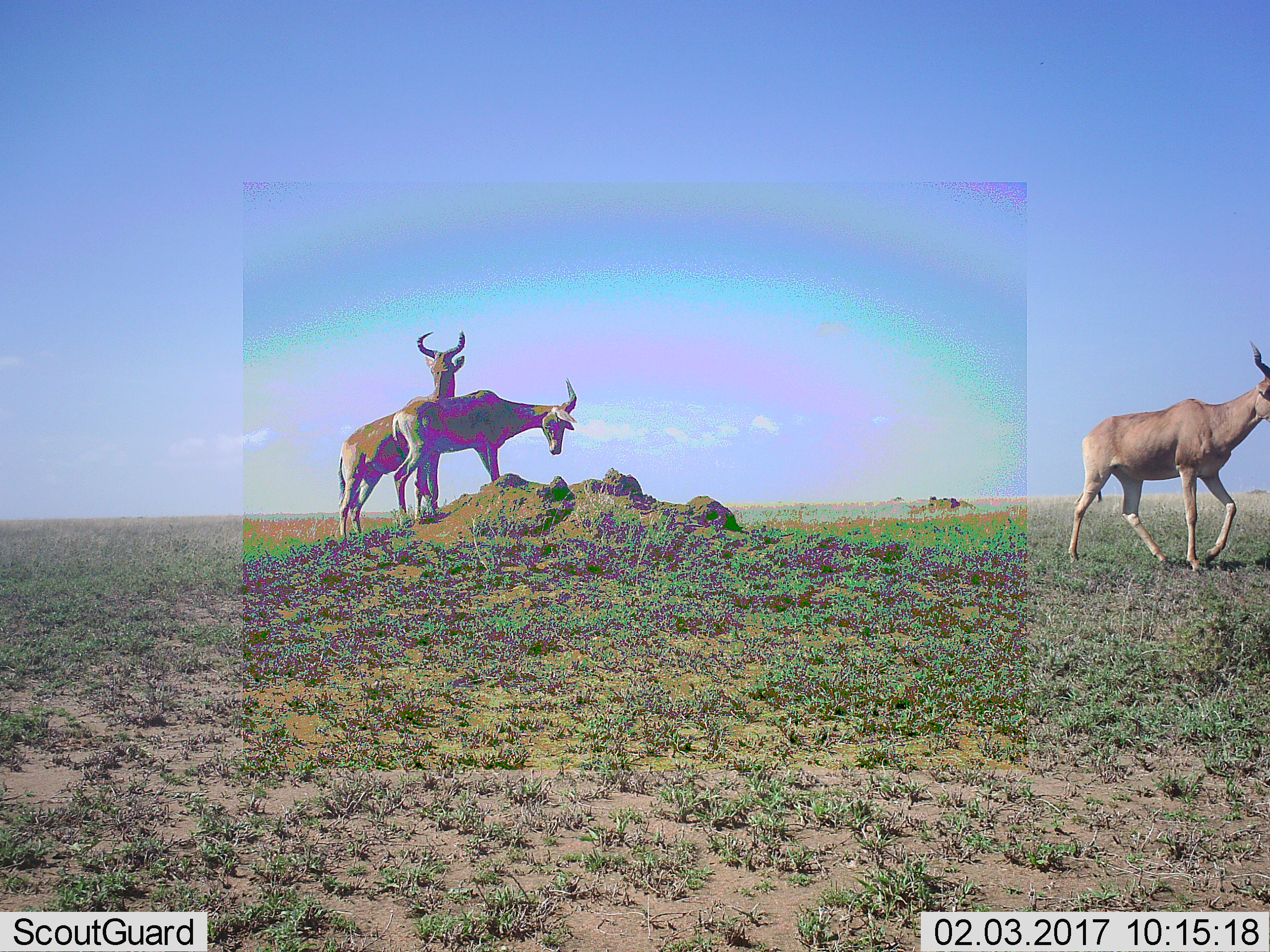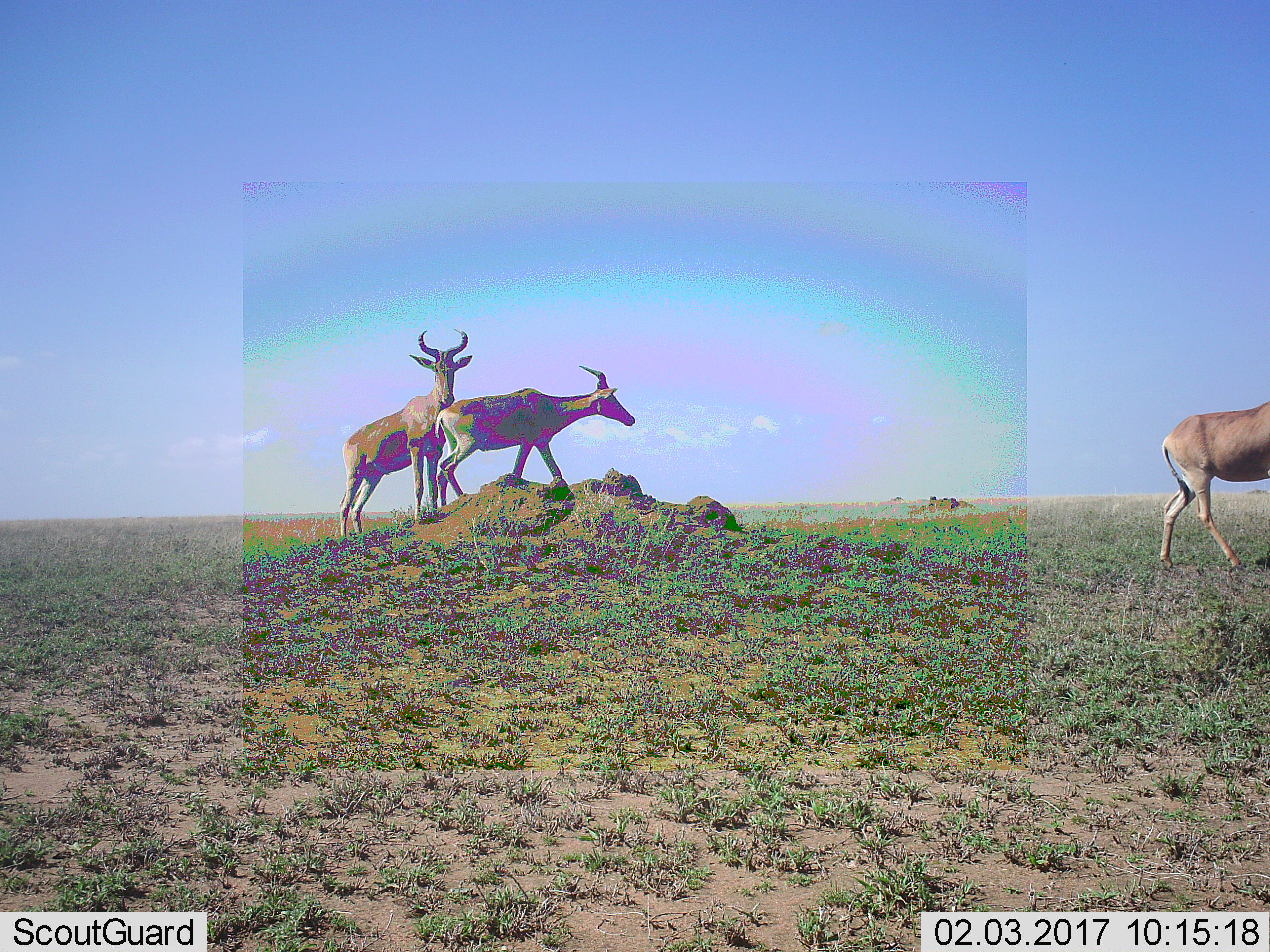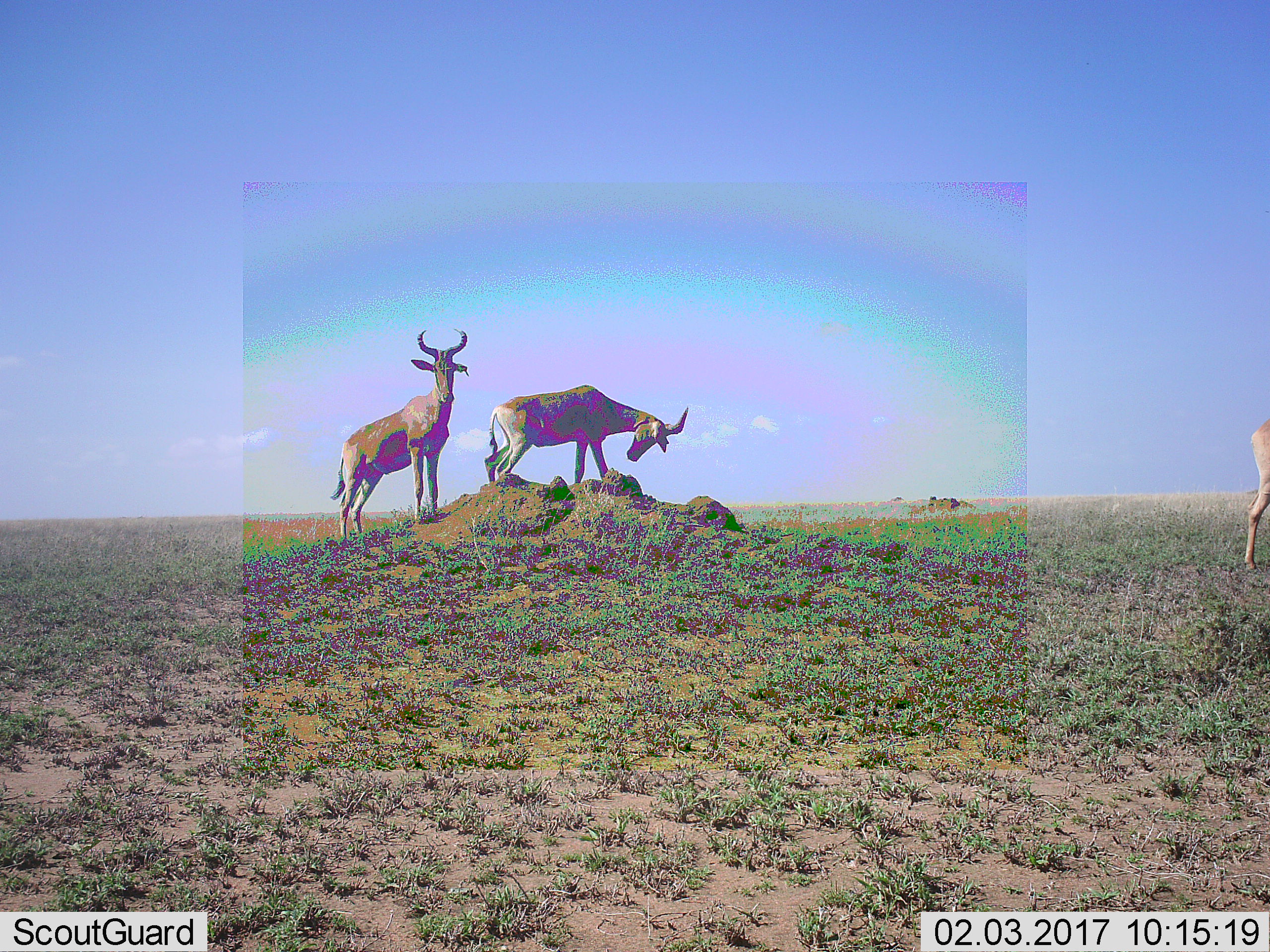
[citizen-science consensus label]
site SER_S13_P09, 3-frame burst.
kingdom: Animalia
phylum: Chordata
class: Mammalia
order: Artiodactyla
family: Bovidae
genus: Alcelaphus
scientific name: Alcelaphus buselaphus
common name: hartebeest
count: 3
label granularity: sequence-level